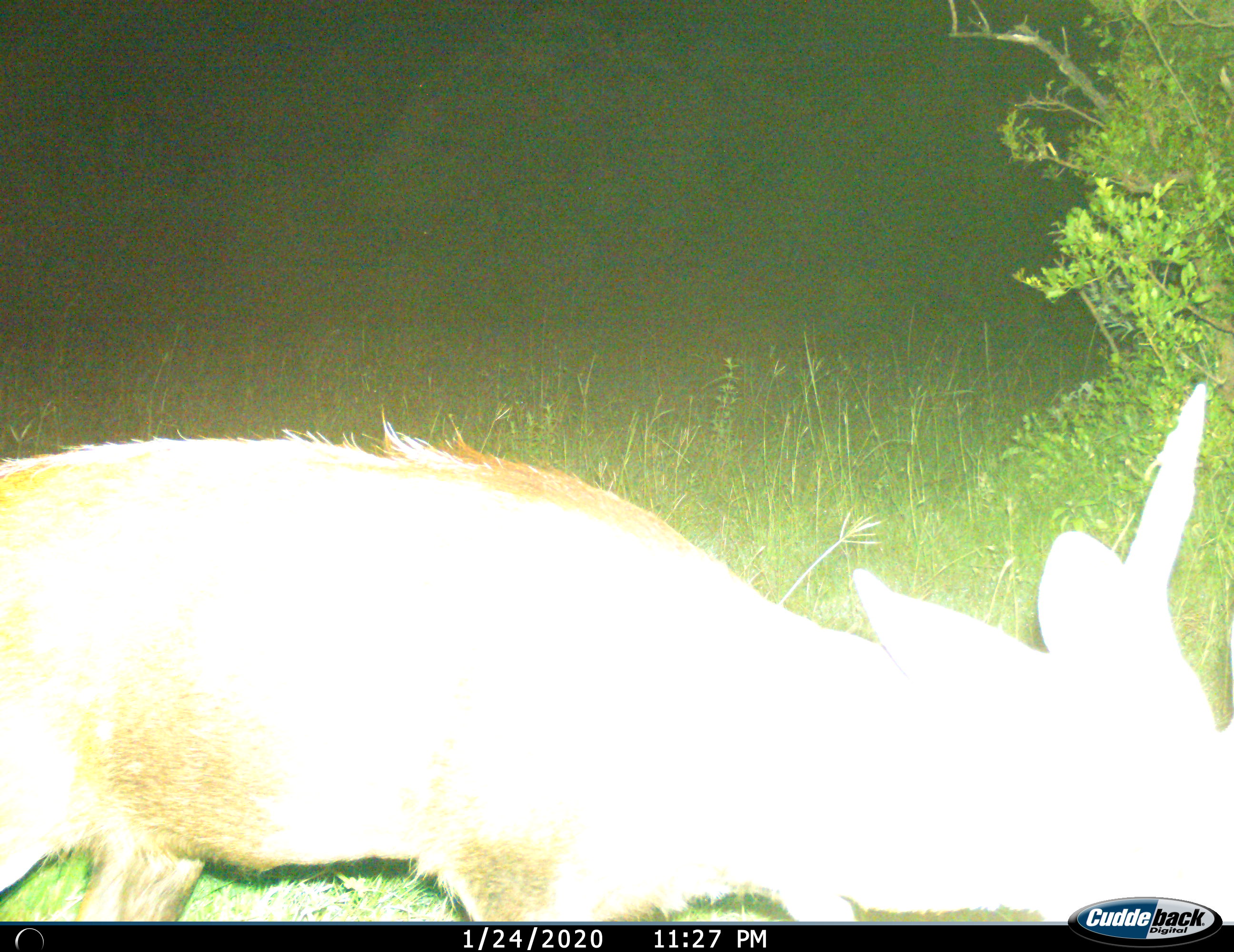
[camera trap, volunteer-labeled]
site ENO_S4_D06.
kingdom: Animalia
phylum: Chordata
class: Mammalia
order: Artiodactyla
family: Bovidae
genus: Ourebia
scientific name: Ourebia ourebi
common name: oribi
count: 1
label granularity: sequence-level